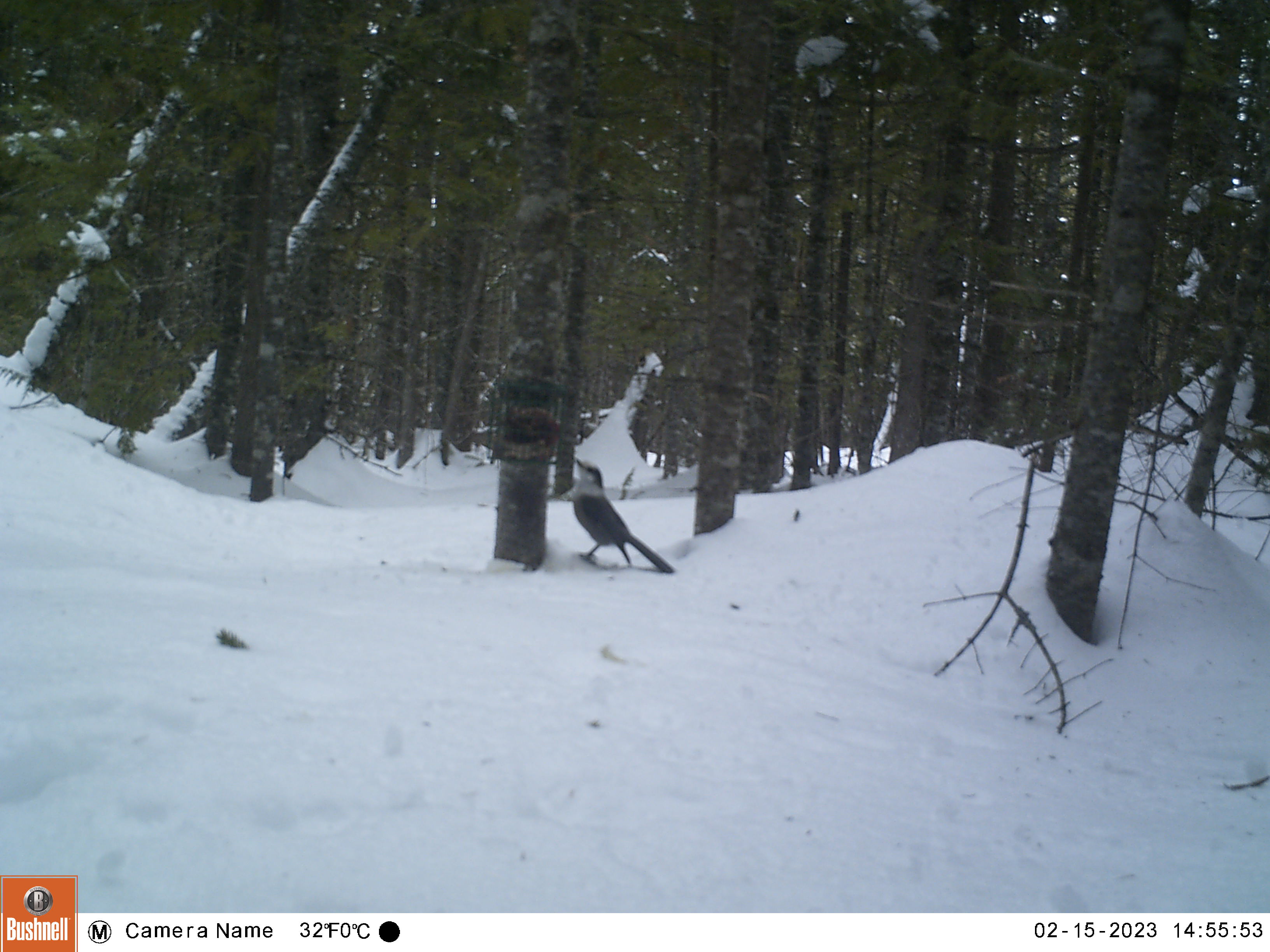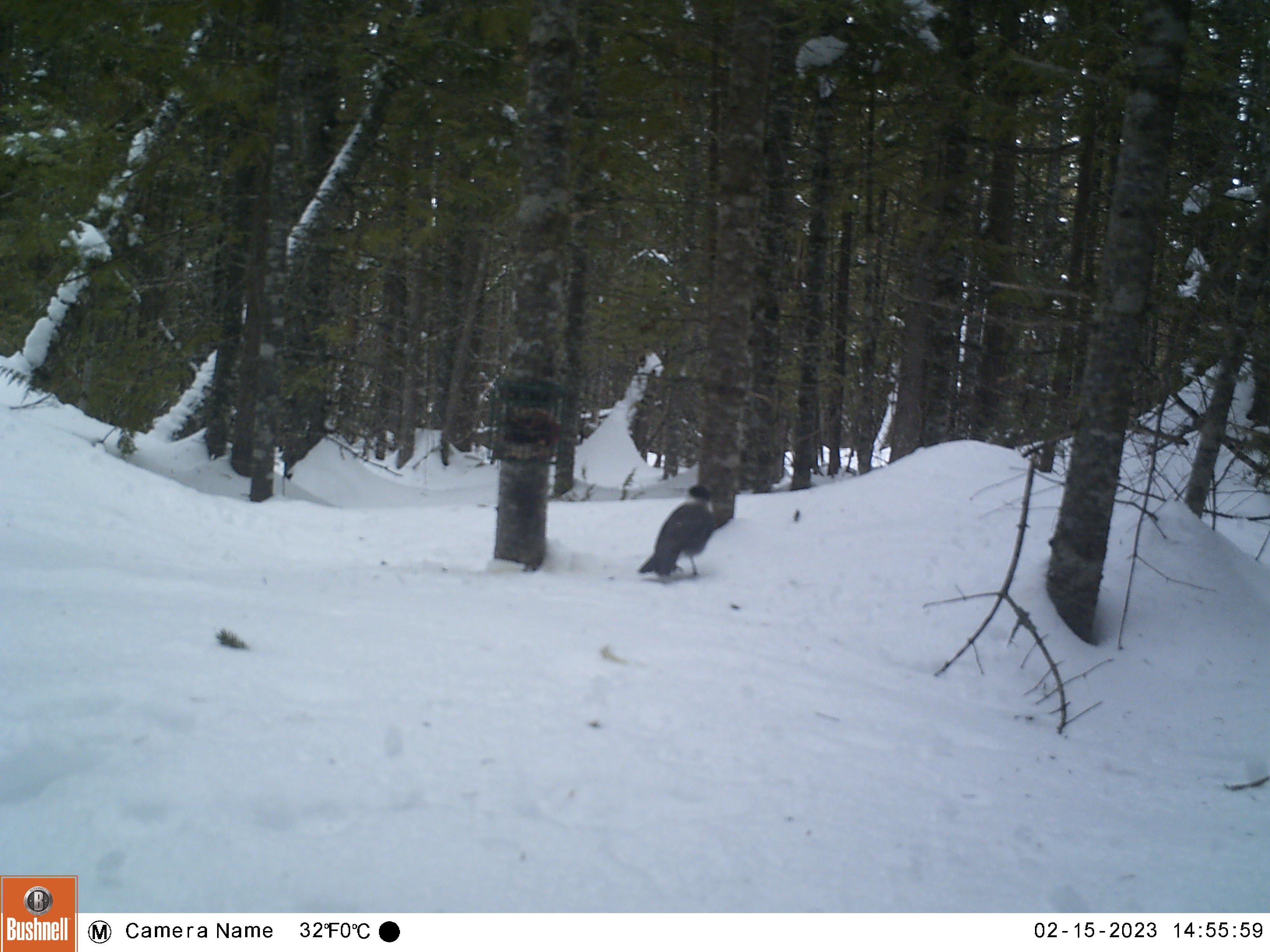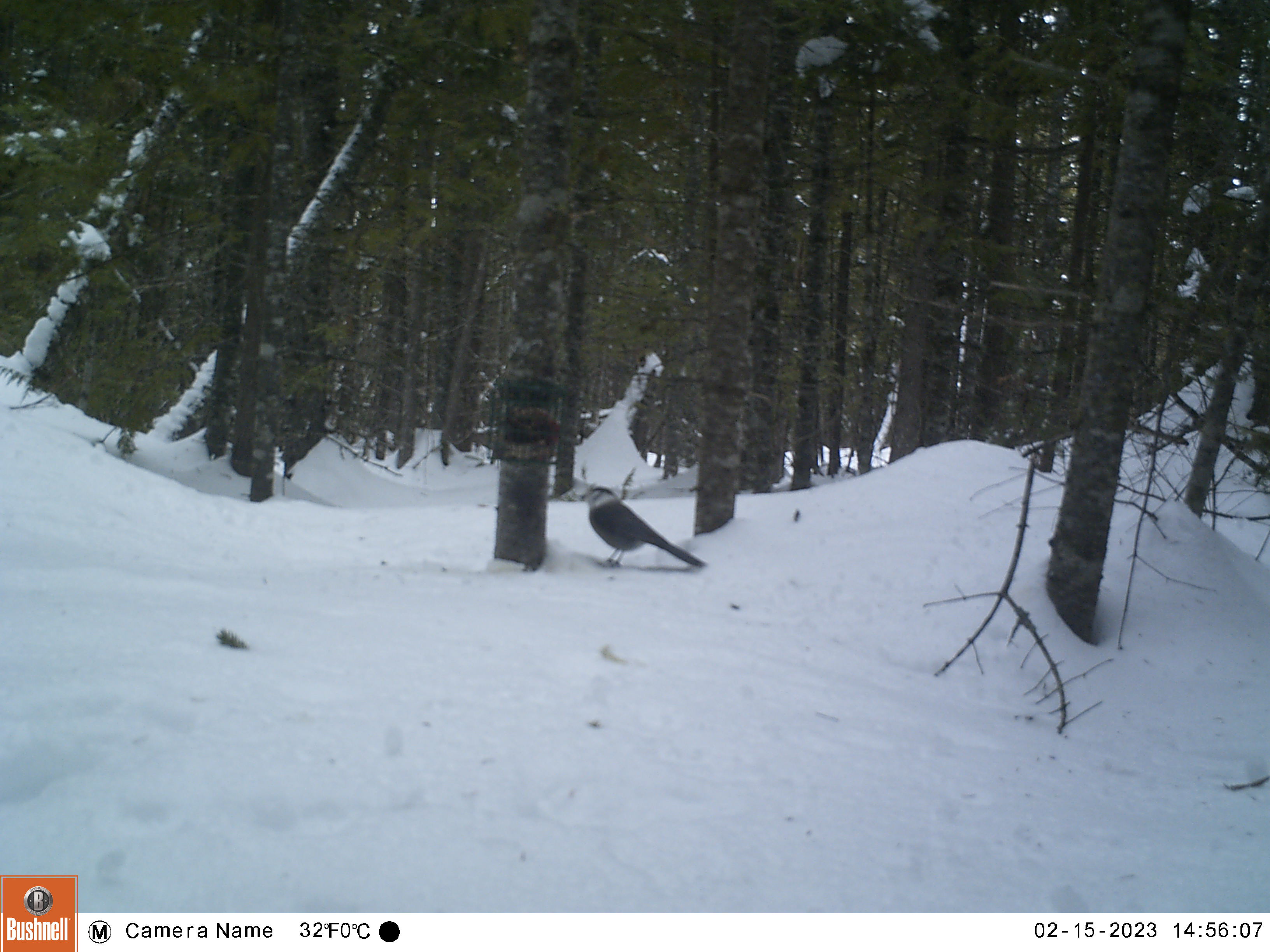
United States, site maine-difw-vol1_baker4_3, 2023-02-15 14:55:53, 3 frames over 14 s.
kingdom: Animalia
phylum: Chordata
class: Aves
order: Passeriformes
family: Corvidae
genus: Perisoreus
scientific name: Perisoreus canadensis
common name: canada jay